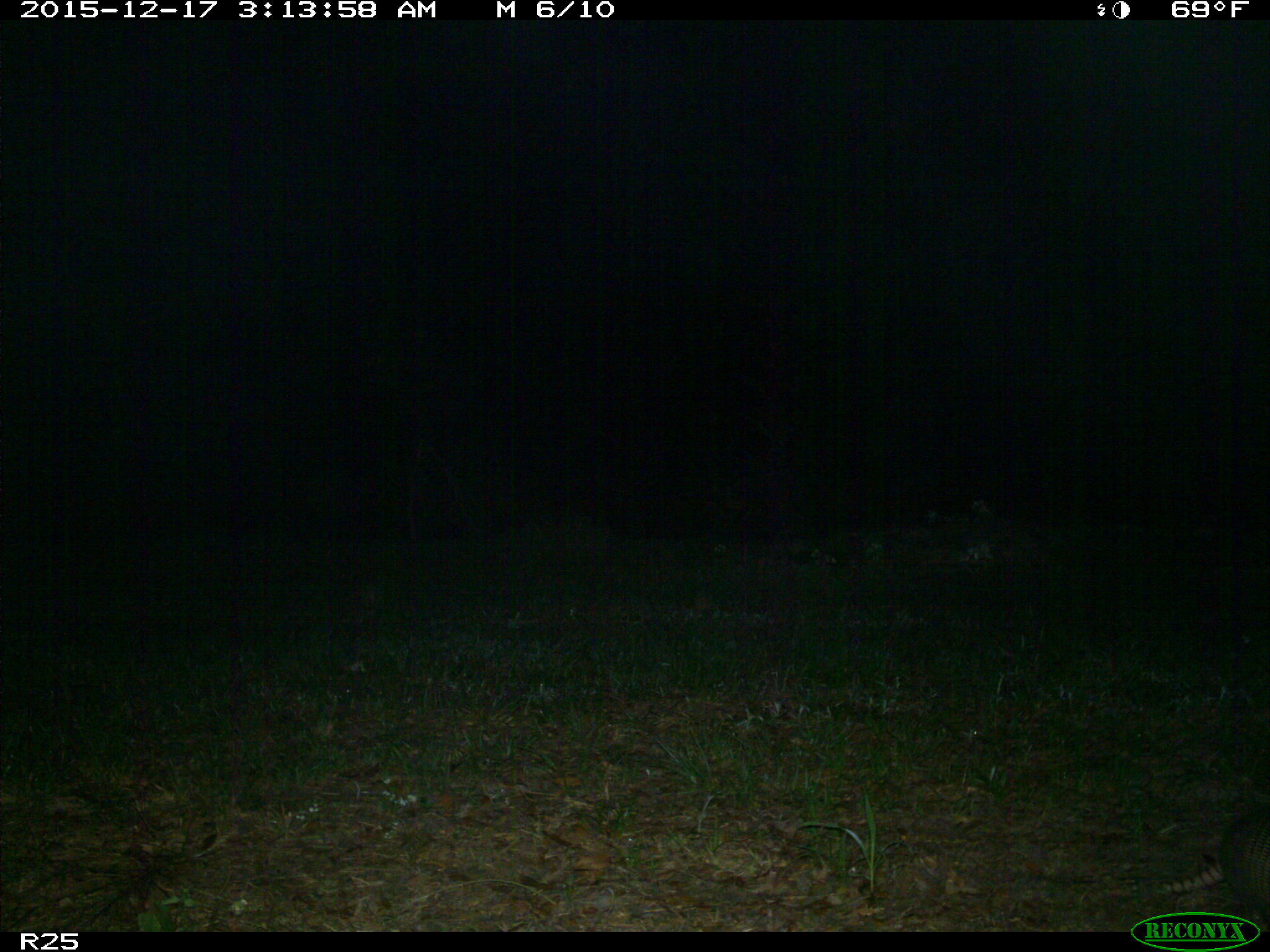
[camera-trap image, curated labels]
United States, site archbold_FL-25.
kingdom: Animalia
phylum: Chordata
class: Mammalia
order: Cingulata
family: Dasypodidae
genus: Dasypus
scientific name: Dasypus novemcinctus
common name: nine-banded armadillo